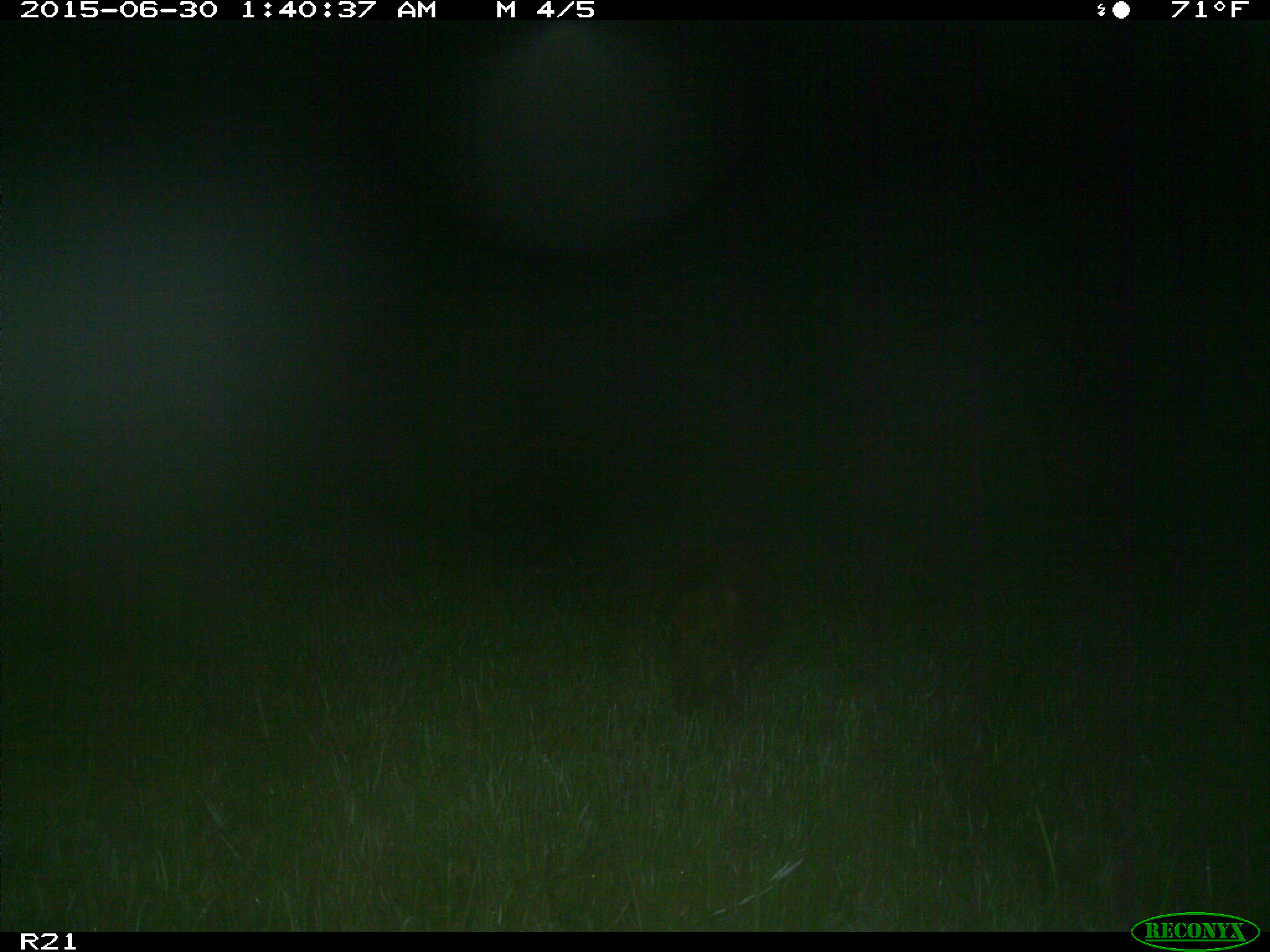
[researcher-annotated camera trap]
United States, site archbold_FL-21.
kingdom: Animalia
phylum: Chordata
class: Mammalia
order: Artiodactyla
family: Suidae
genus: Sus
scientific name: Sus scrofa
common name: wild boar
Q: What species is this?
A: Sus scrofa (wild boar).